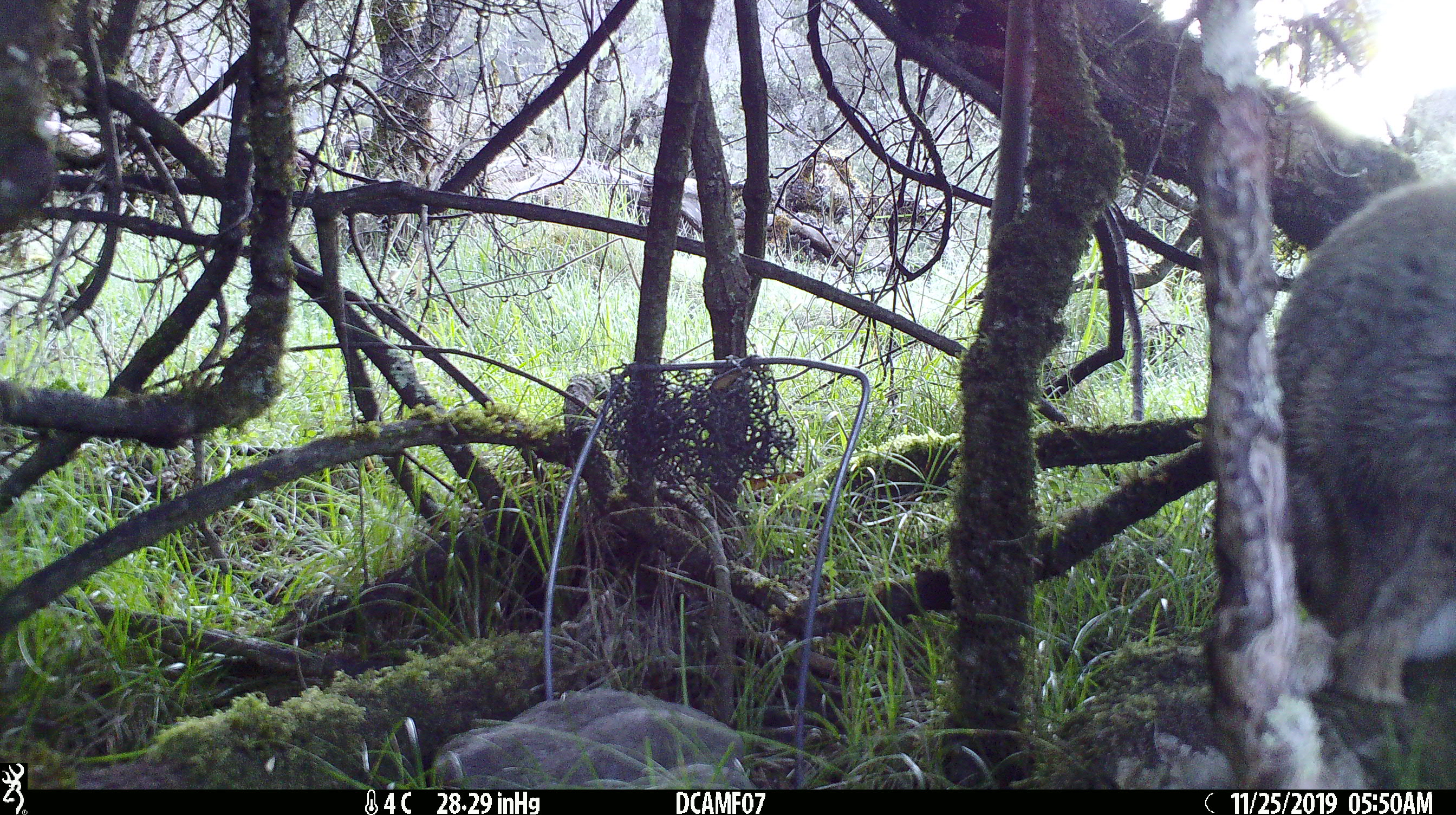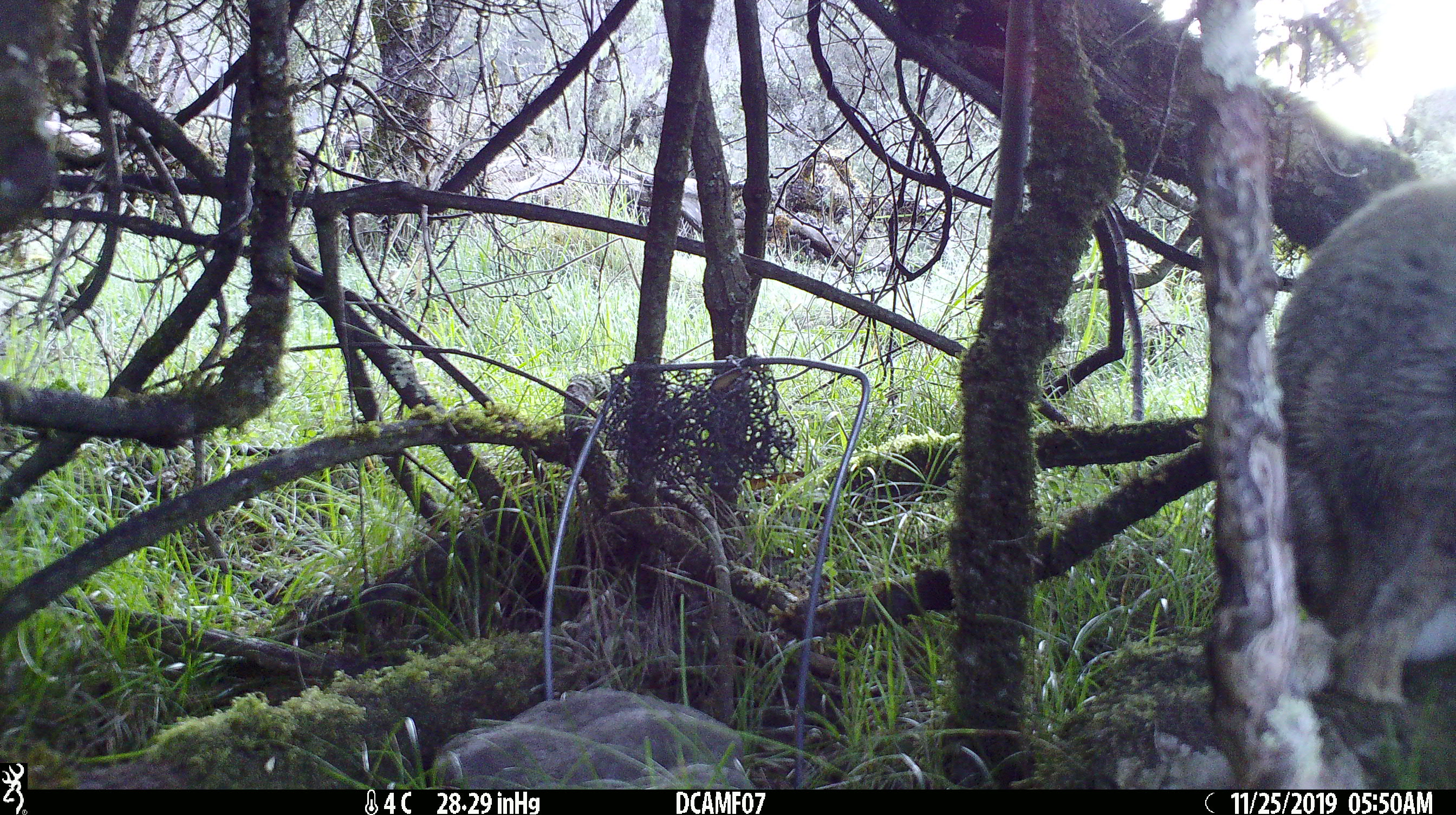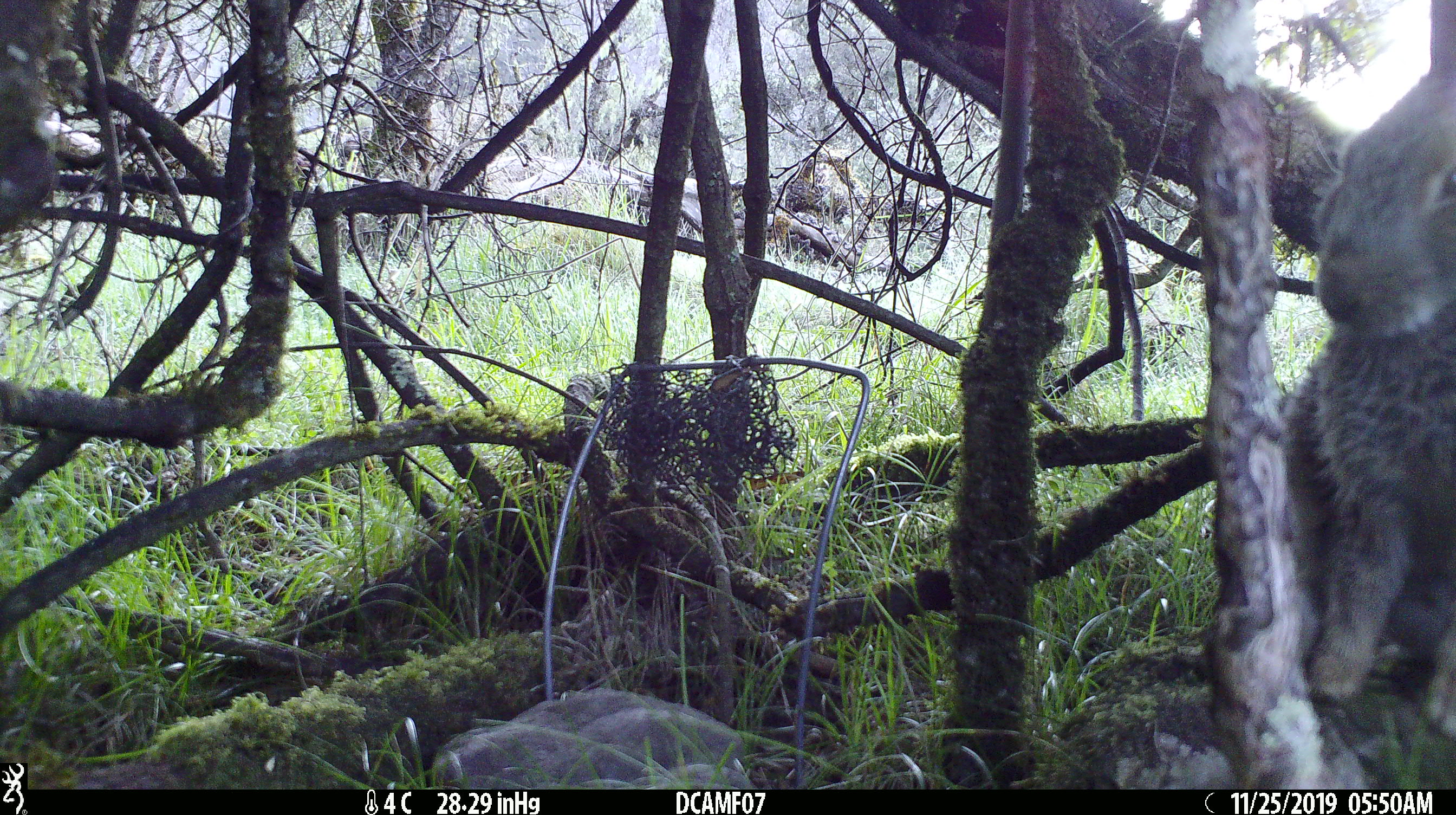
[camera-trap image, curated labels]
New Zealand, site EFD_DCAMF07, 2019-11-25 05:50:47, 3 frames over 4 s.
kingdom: Animalia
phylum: Chordata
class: Mammalia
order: Lagomorpha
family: Leporidae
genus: Oryctolagus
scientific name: Oryctolagus cuniculus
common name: european rabbit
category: rabbit